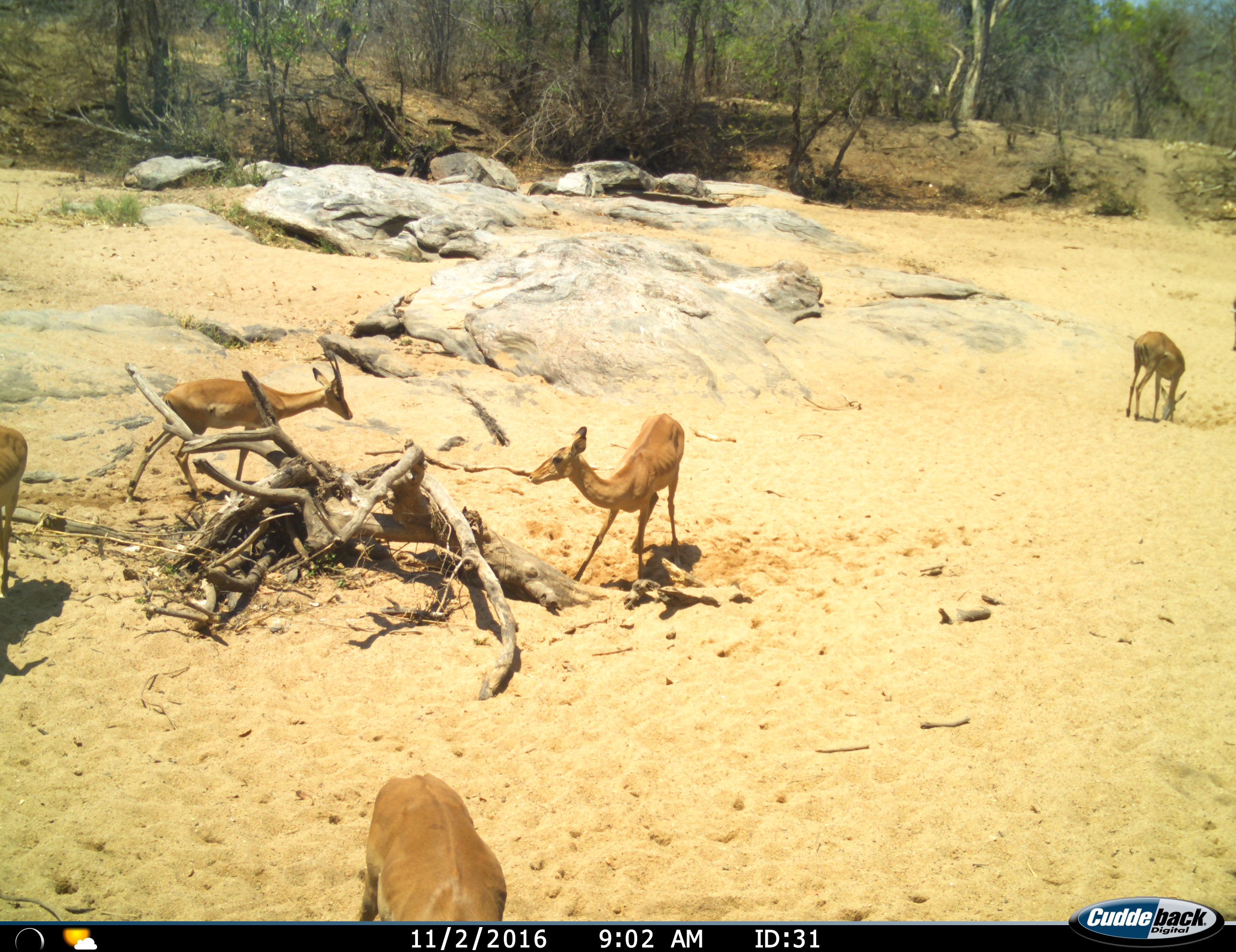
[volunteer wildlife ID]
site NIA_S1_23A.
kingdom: Animalia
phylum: Chordata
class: Mammalia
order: Artiodactyla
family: Bovidae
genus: Aepyceros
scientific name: Aepyceros melampus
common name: impala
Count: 5.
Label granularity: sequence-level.